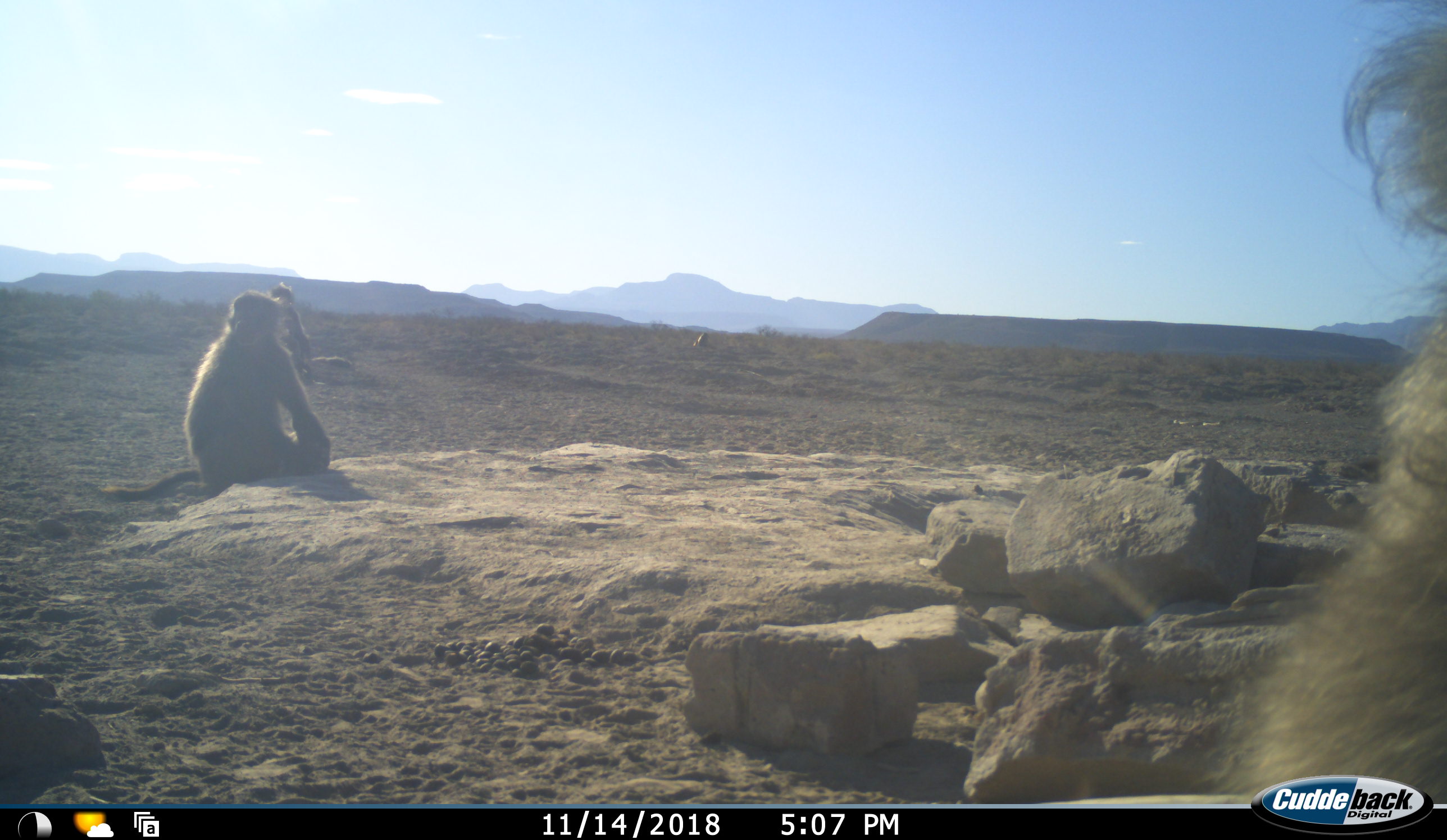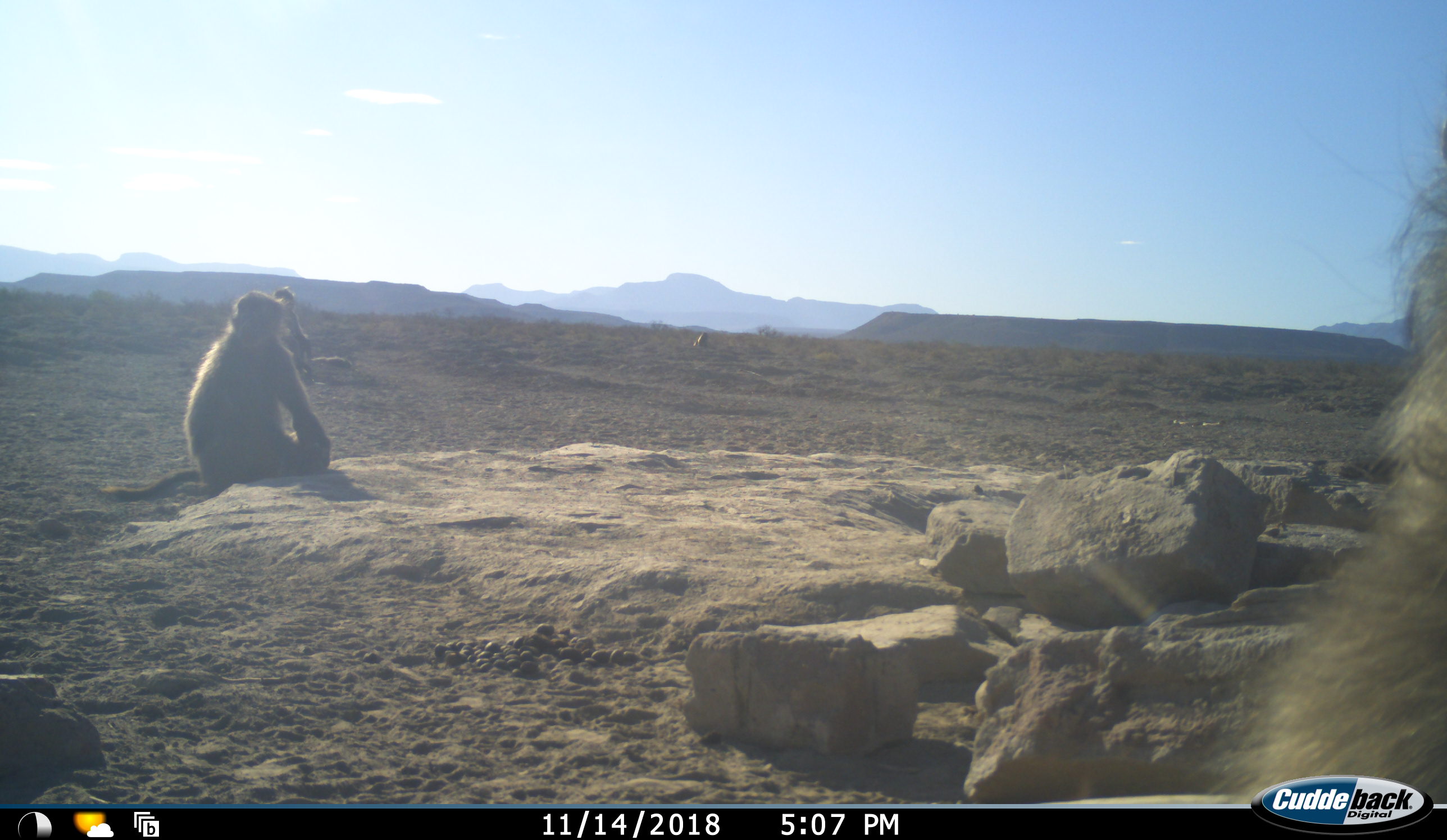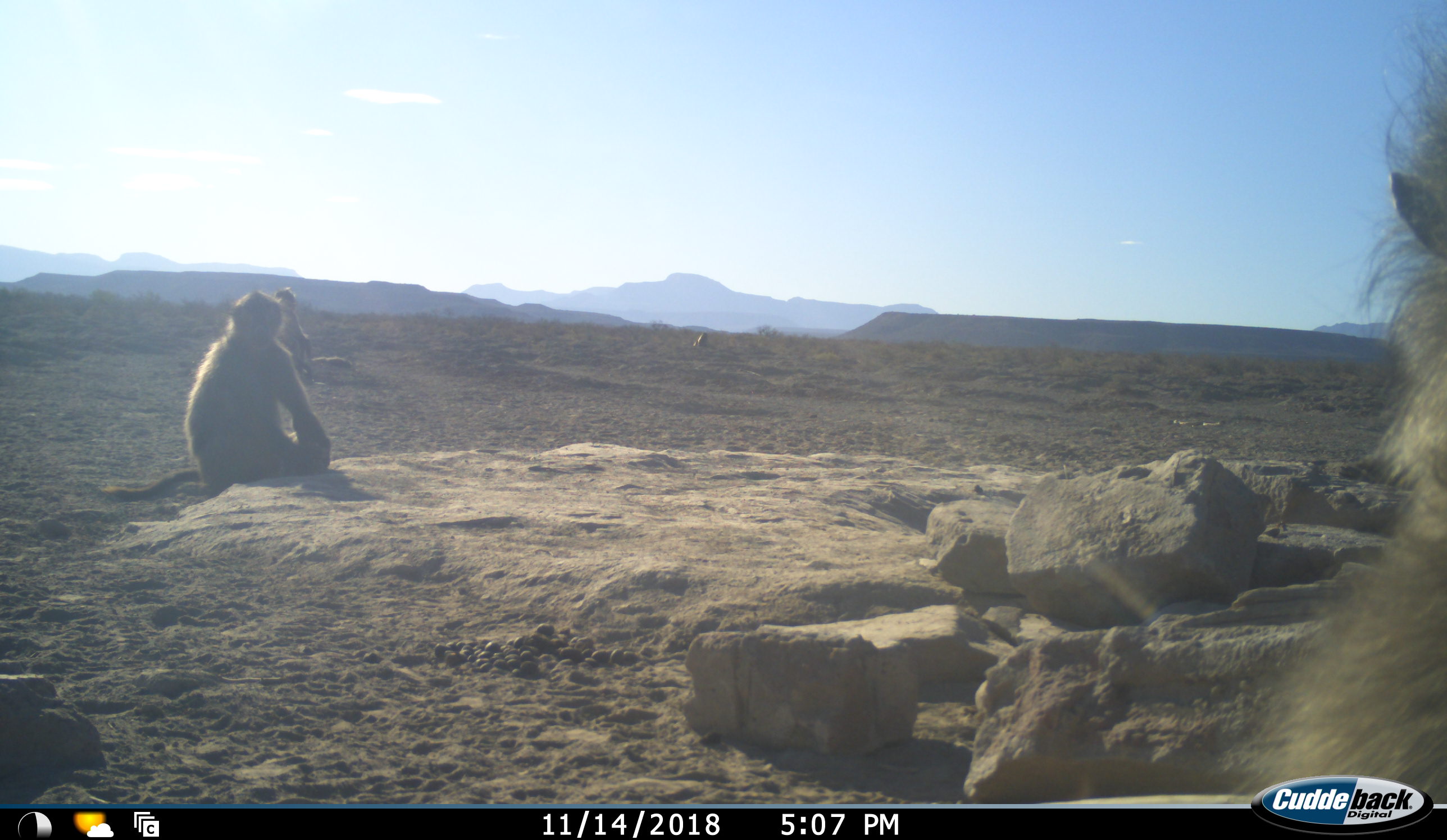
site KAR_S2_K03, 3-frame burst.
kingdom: Animalia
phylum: Chordata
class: Mammalia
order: Primates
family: Cercopithecidae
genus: Papio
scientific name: Papio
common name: baboon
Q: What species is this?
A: Baboon (Papio).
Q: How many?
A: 4.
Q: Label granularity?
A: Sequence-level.